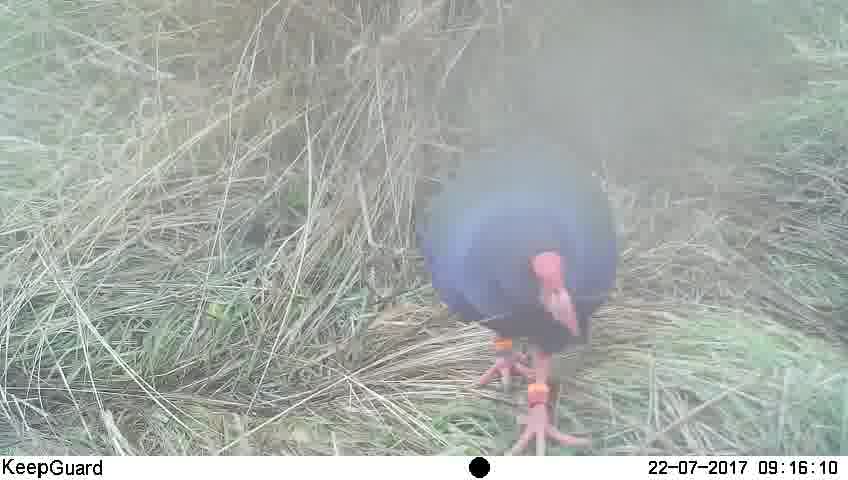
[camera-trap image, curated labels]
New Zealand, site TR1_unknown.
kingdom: Animalia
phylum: Chordata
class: Aves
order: Gruiformes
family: Rallidae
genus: Porphyrio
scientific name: Porphyrio mantelli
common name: takahe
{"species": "takahe (Porphyrio mantelli)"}